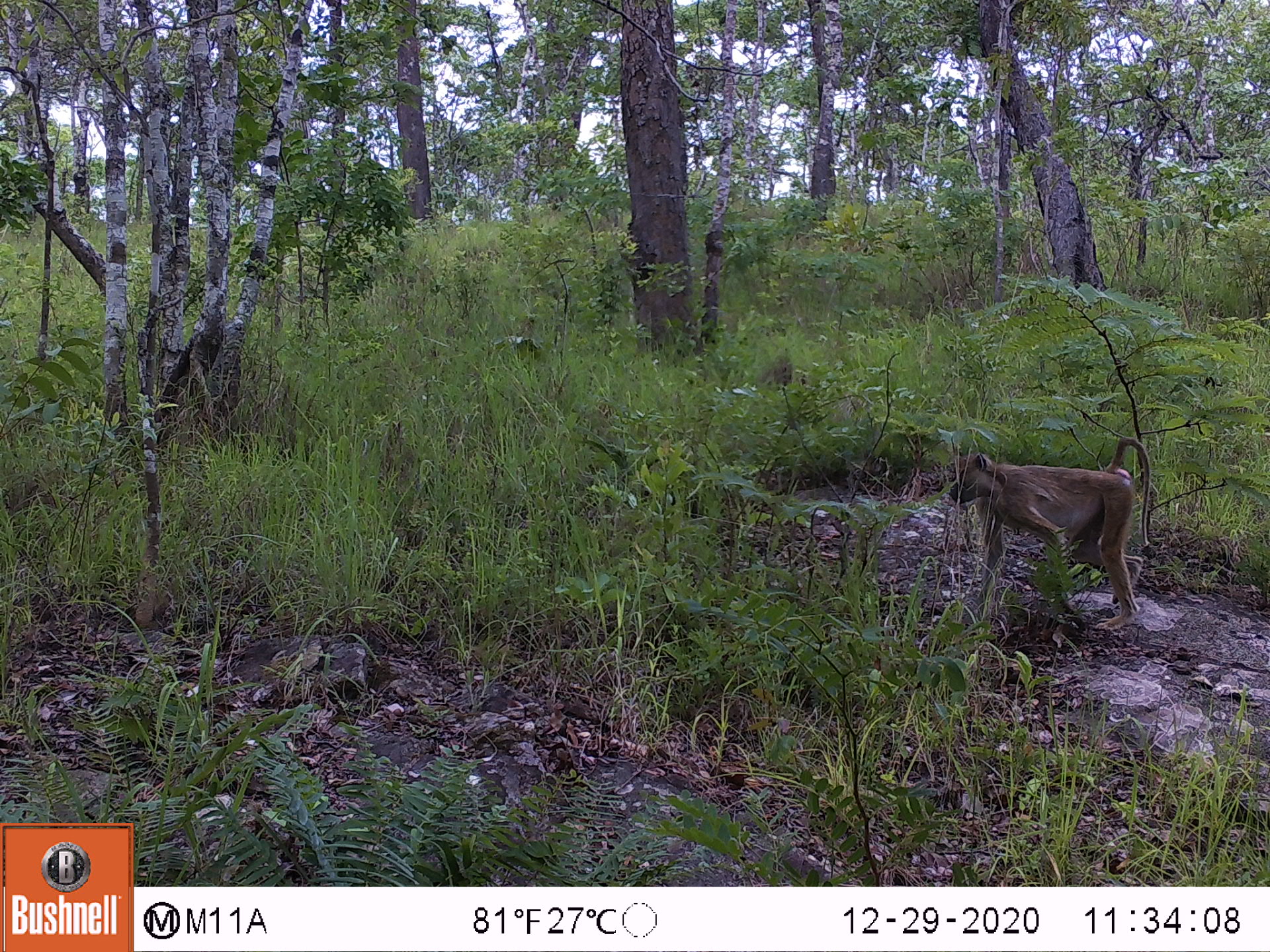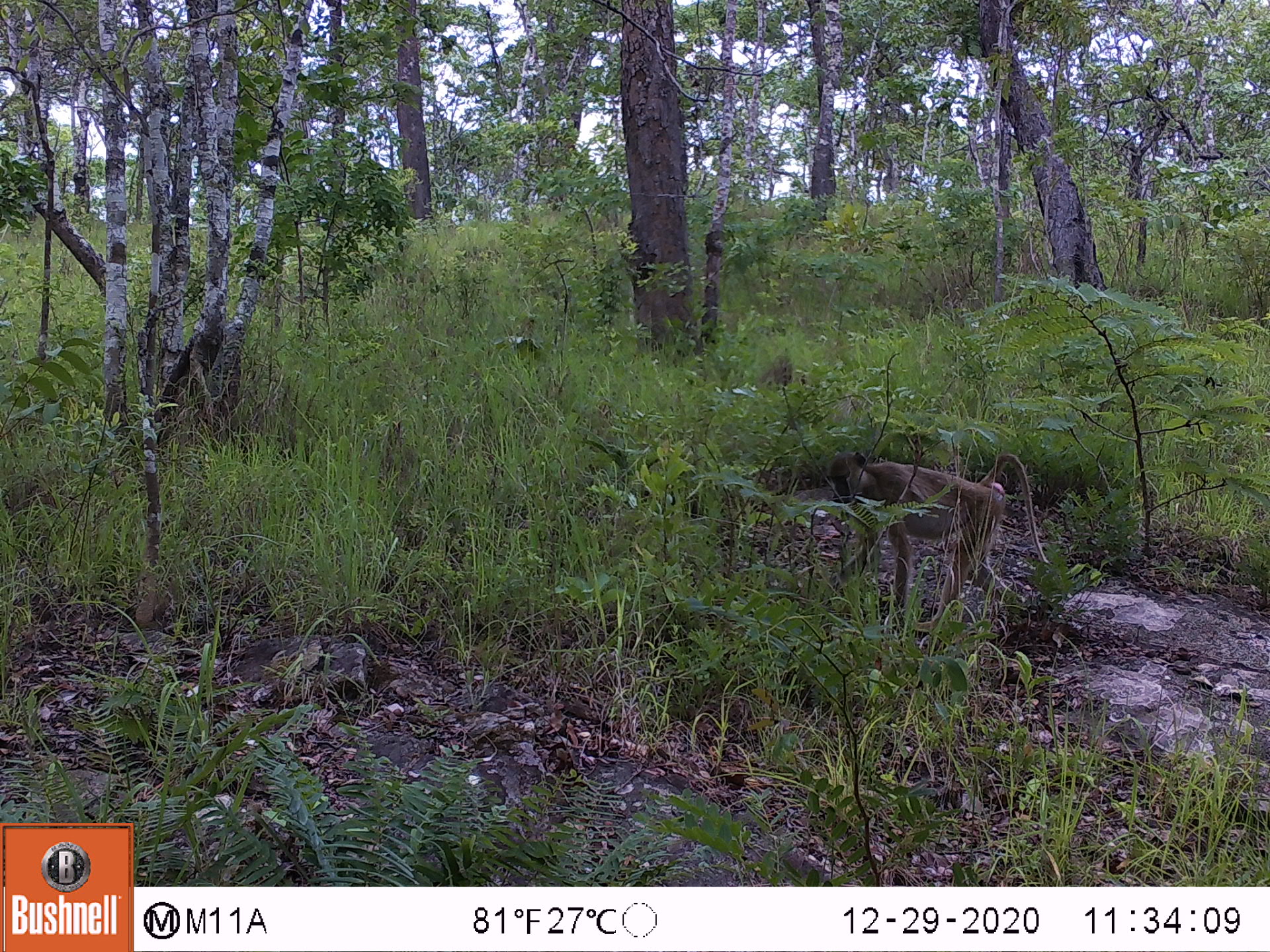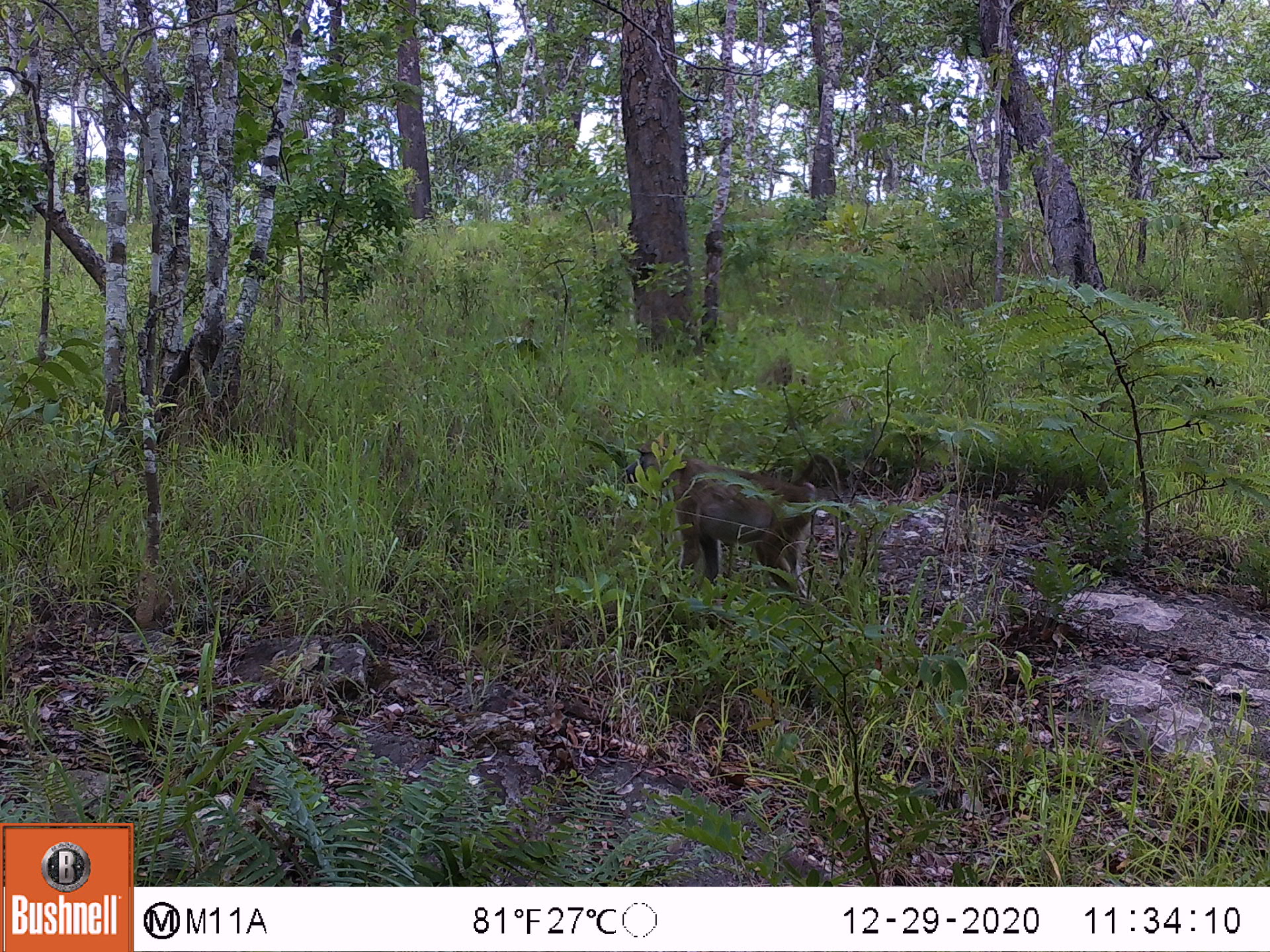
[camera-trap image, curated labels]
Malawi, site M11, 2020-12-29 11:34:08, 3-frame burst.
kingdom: Animalia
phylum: Chordata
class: Mammalia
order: Primates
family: Cercopithecidae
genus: Papio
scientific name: Papio cynocephalus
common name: yellow baboon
Yellow baboon (Papio cynocephalus), count 1.